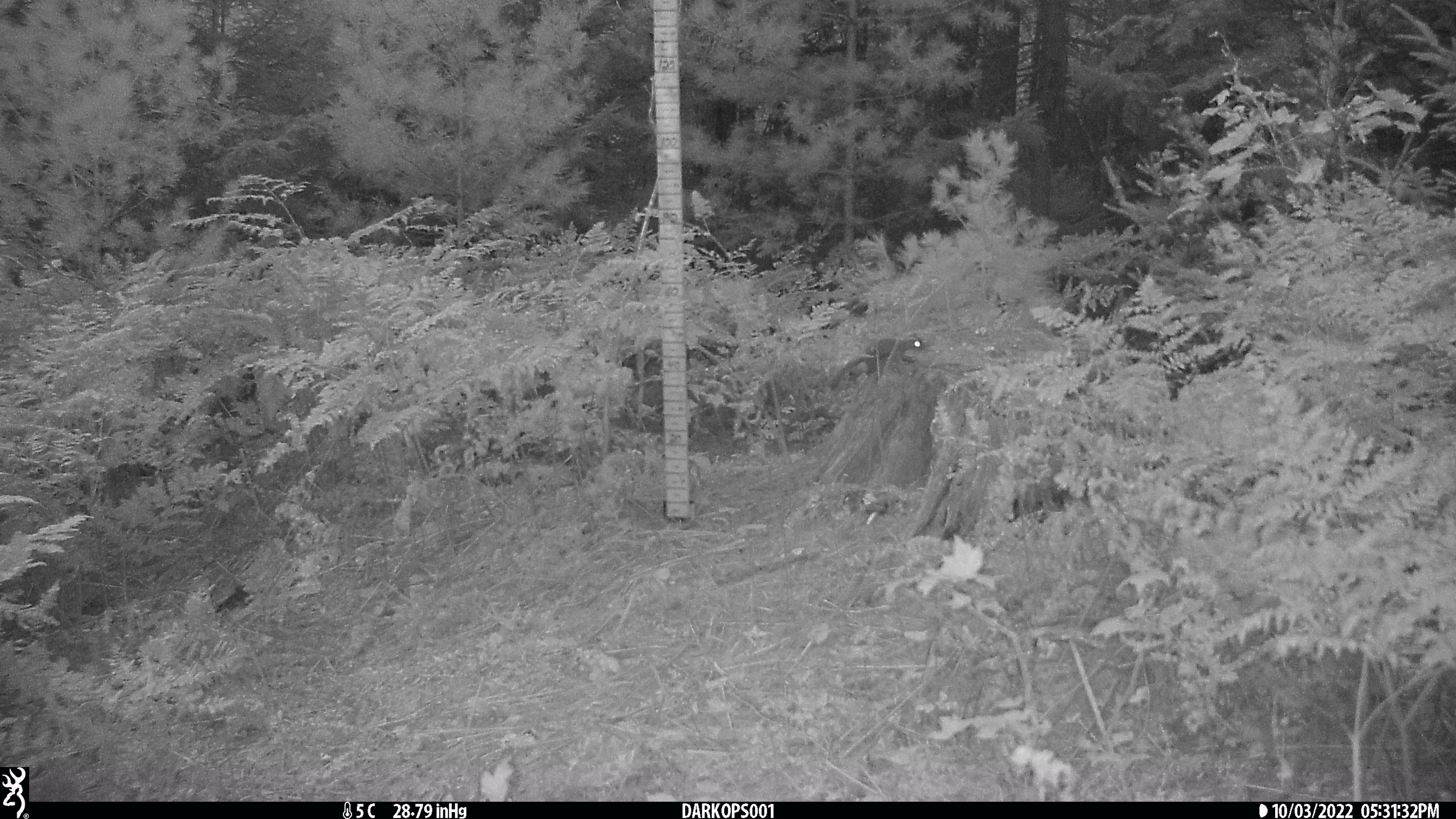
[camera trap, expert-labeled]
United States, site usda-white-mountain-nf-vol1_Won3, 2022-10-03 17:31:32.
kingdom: Animalia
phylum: Chordata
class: Mammalia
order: Rodentia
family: Sciuridae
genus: Tamiasciurus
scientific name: Tamiasciurus hudsonicus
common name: red squirrel